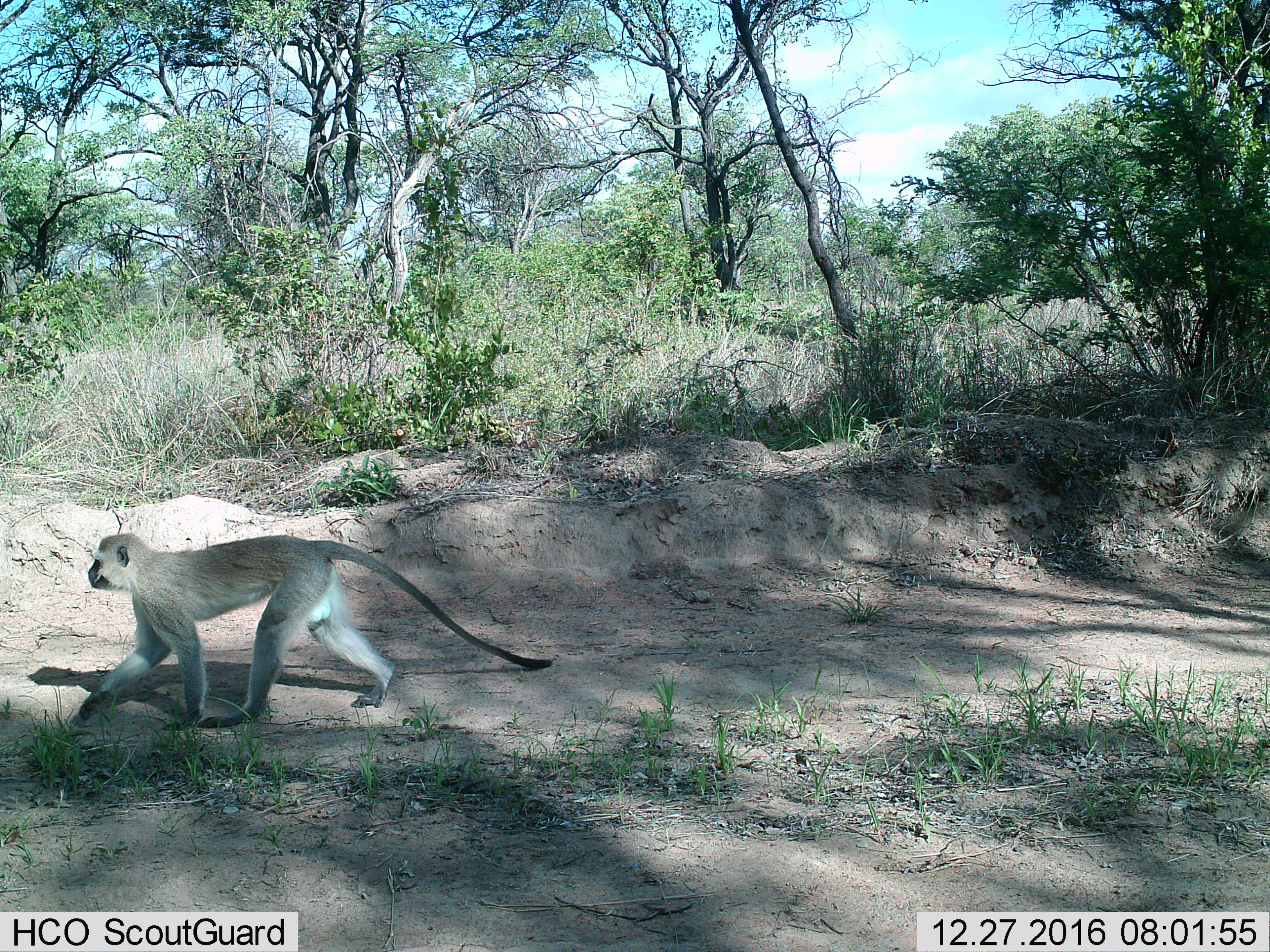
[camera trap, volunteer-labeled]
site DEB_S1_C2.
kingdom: Animalia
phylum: Chordata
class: Mammalia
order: Primates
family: Cercopithecidae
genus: Chlorocebus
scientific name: Chlorocebus pygerythrus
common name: vervet monkey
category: monkeyvervet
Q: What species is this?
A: Monkeyvervet (vervet monkey) (Chlorocebus pygerythrus).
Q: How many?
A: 1.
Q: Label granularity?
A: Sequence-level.